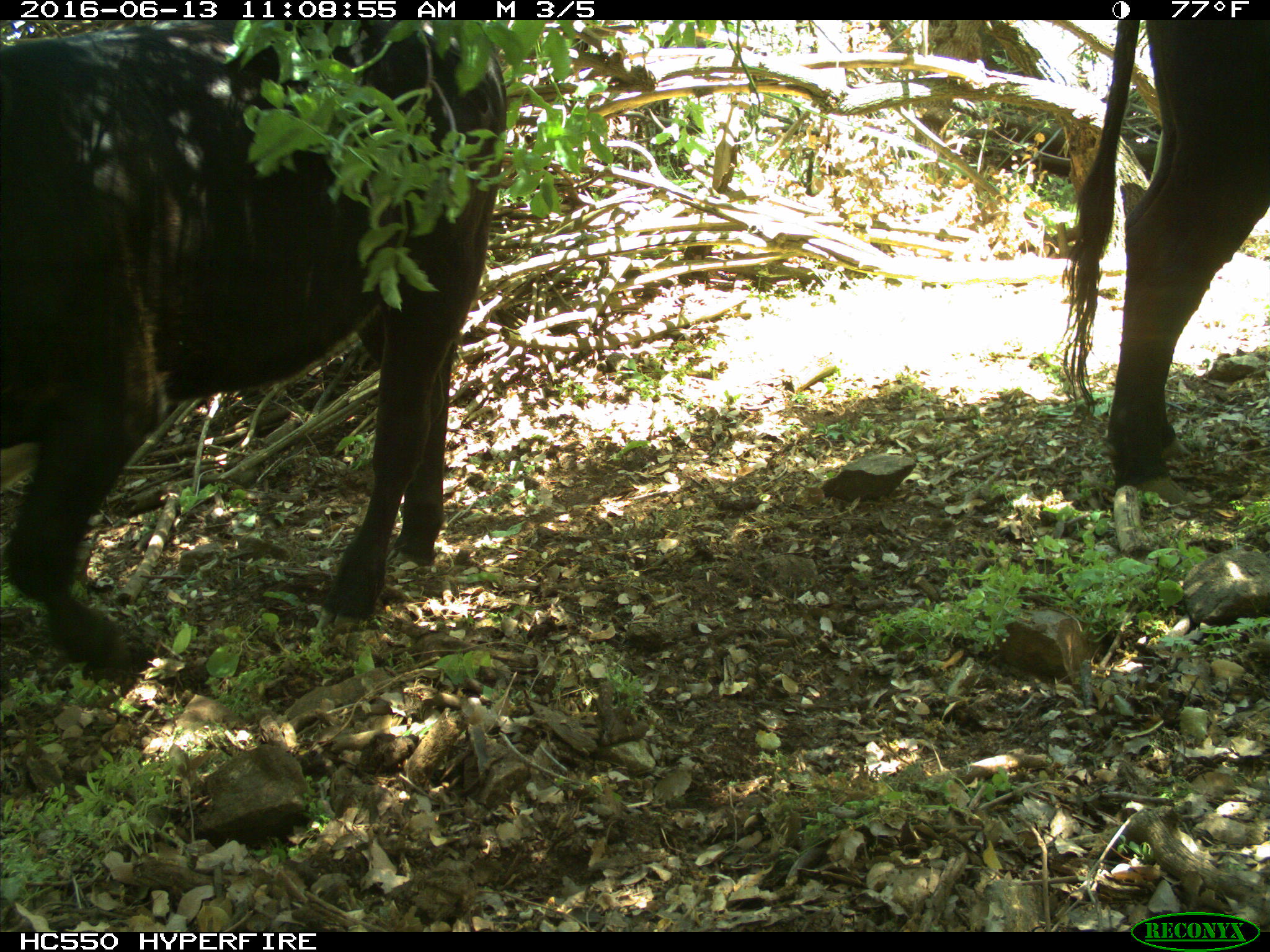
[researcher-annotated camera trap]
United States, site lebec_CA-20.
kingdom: Animalia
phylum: Chordata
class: Mammalia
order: Artiodactyla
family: Bovidae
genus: Bos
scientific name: Bos taurus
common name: domestic cow